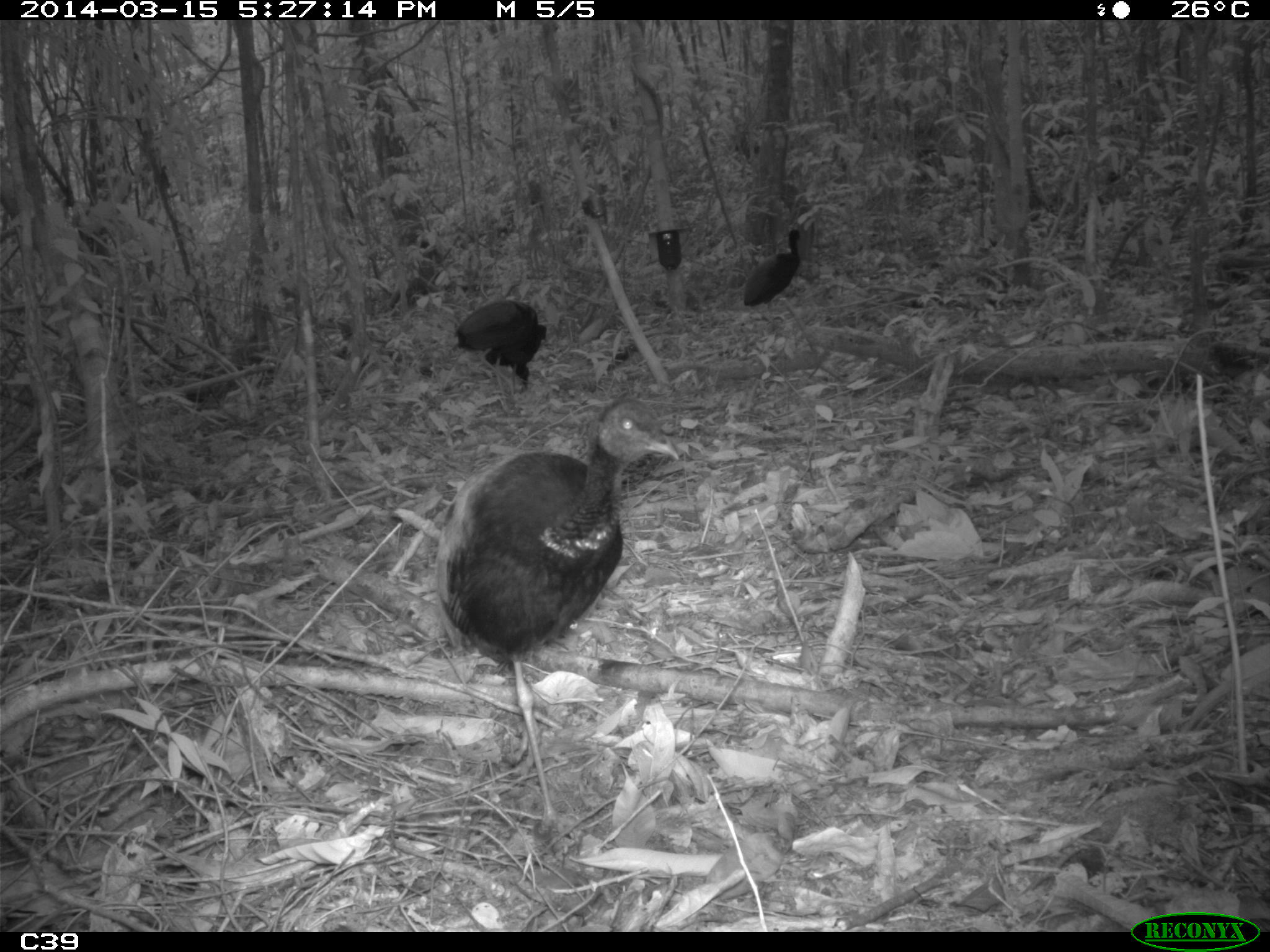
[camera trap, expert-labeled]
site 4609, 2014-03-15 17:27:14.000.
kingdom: Animalia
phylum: Chordata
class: Aves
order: Gruiformes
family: Psophiidae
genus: Psophia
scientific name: Psophia crepitans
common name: gray-winged trumpeter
Psophia crepitans (gray-winged trumpeter), count 8, age adult.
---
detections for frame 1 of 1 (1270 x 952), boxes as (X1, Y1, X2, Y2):
psophia crepitans: (441, 392, 684, 823); (452, 297, 549, 415); (743, 226, 806, 324)